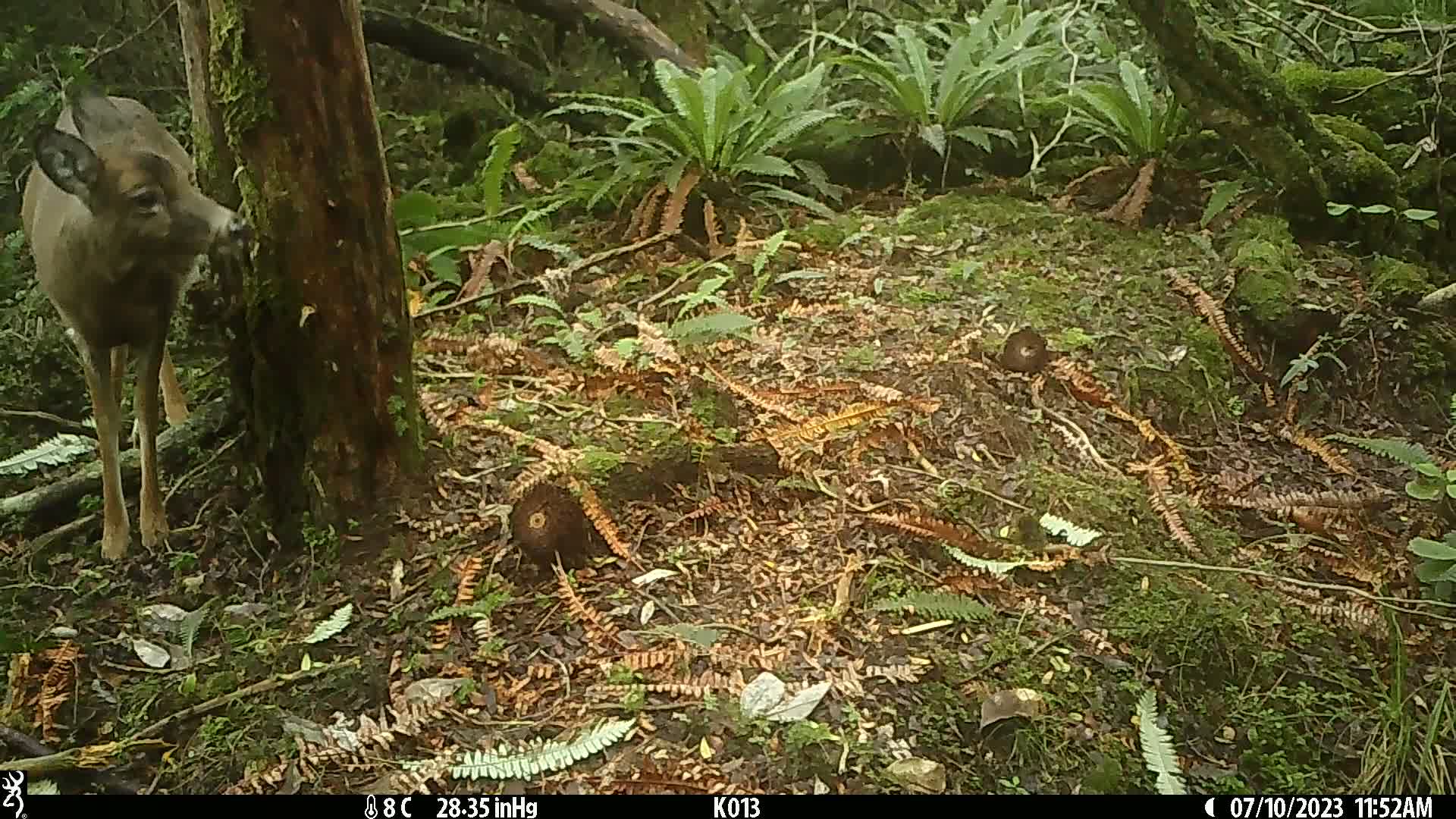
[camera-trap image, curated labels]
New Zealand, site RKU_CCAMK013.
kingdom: Animalia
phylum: Chordata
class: Mammalia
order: Artiodactyla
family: Cervidae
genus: Odocoileus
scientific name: Odocoileus virginianus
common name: white-tailed deer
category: white tailed deer